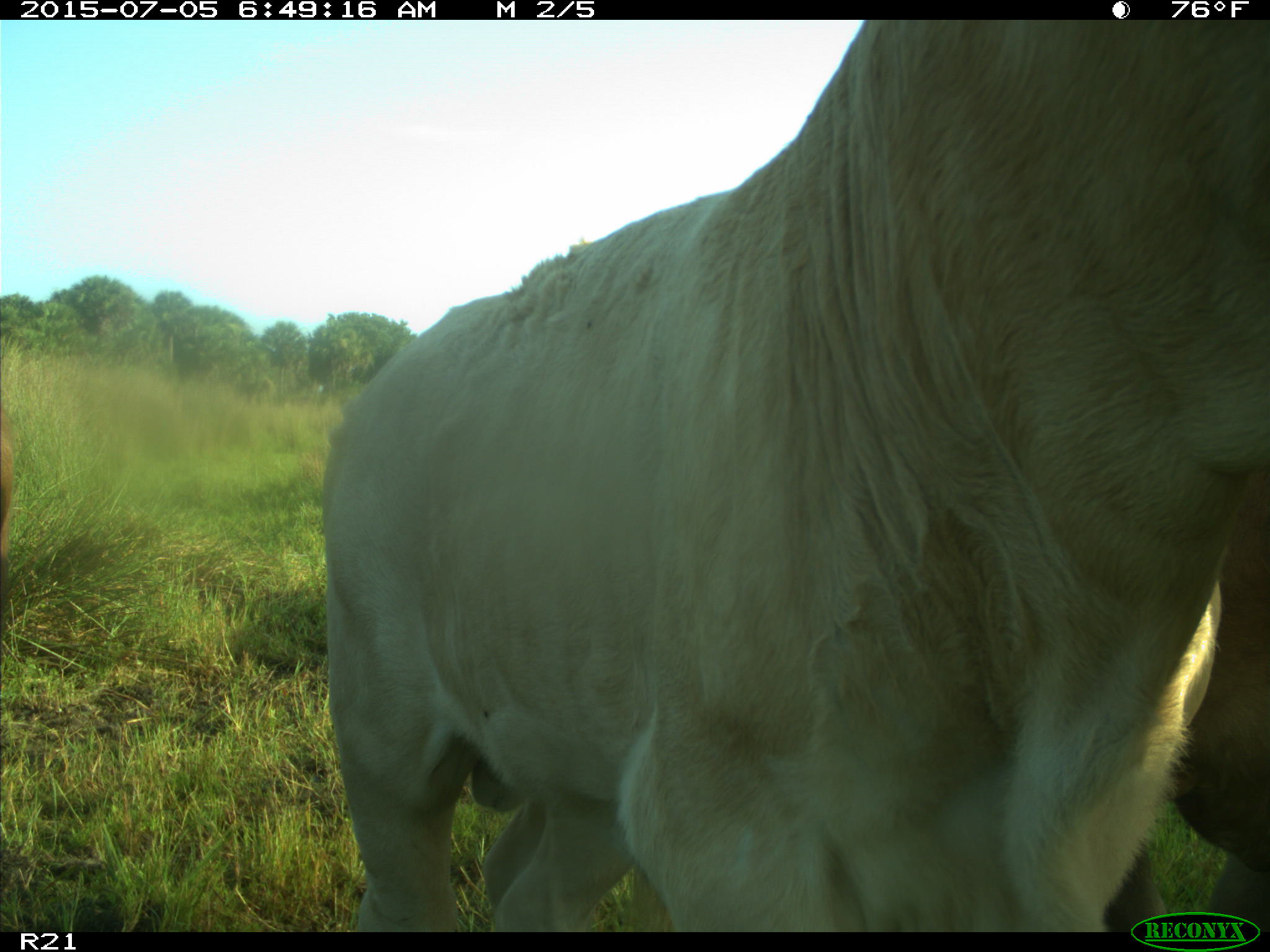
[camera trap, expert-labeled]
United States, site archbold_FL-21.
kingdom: Animalia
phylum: Chordata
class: Mammalia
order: Artiodactyla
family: Bovidae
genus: Bos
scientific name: Bos taurus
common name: domestic cow